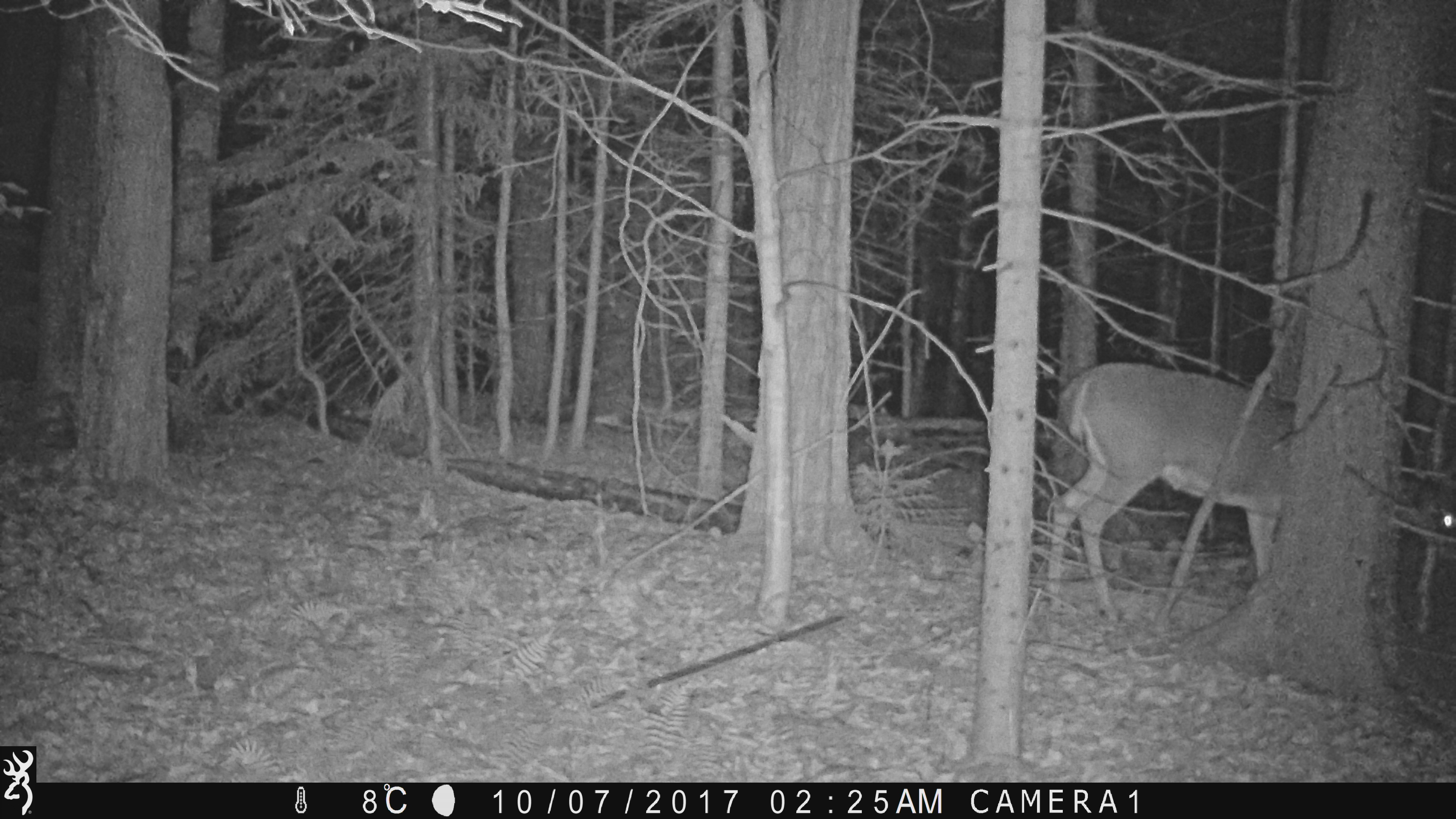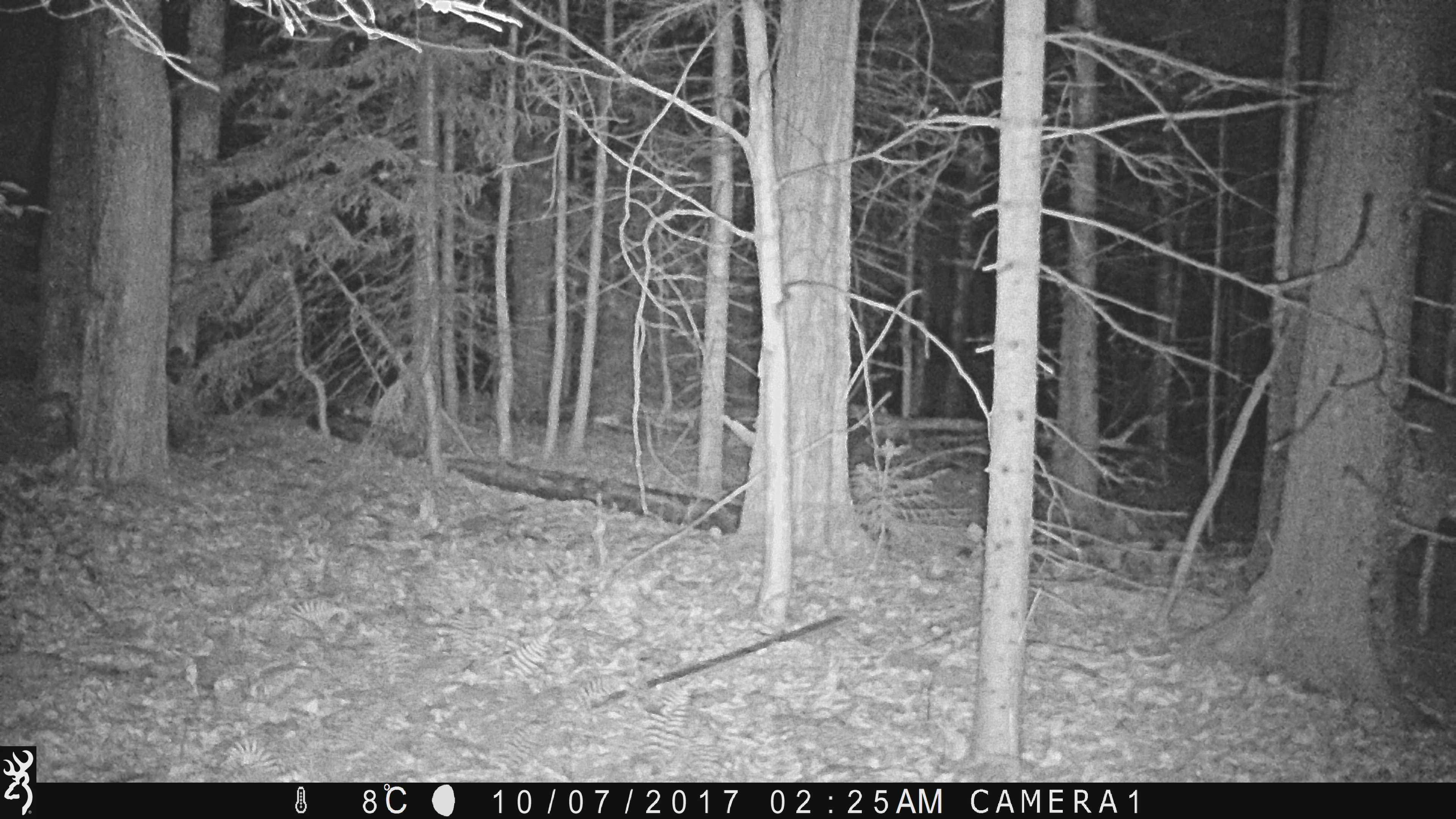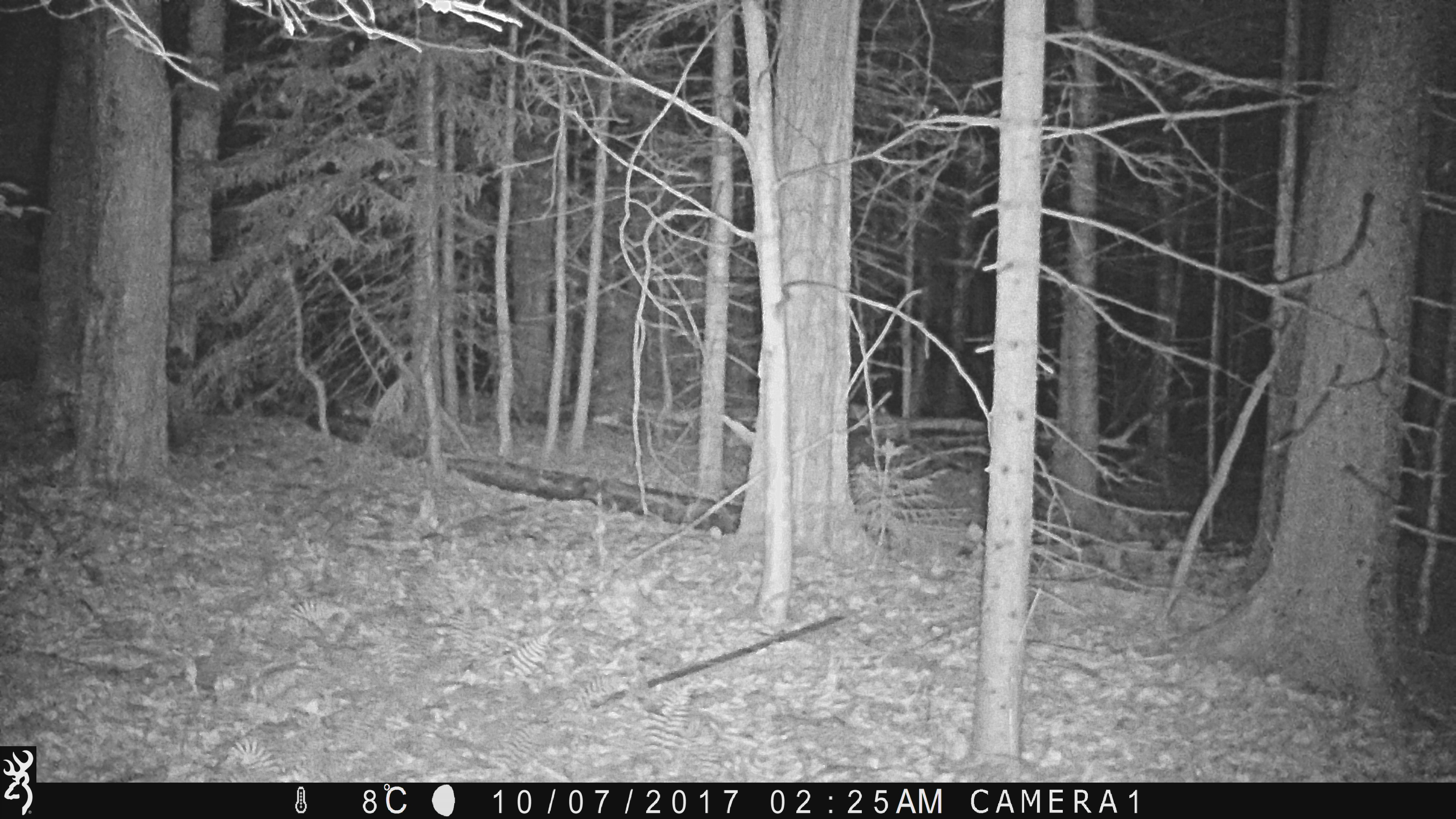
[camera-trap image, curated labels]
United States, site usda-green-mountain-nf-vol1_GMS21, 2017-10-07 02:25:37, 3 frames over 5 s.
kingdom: Animalia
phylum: Chordata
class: Mammalia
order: Artiodactyla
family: Cervidae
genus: Odocoileus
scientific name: Odocoileus virginianus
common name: white-tailed deer